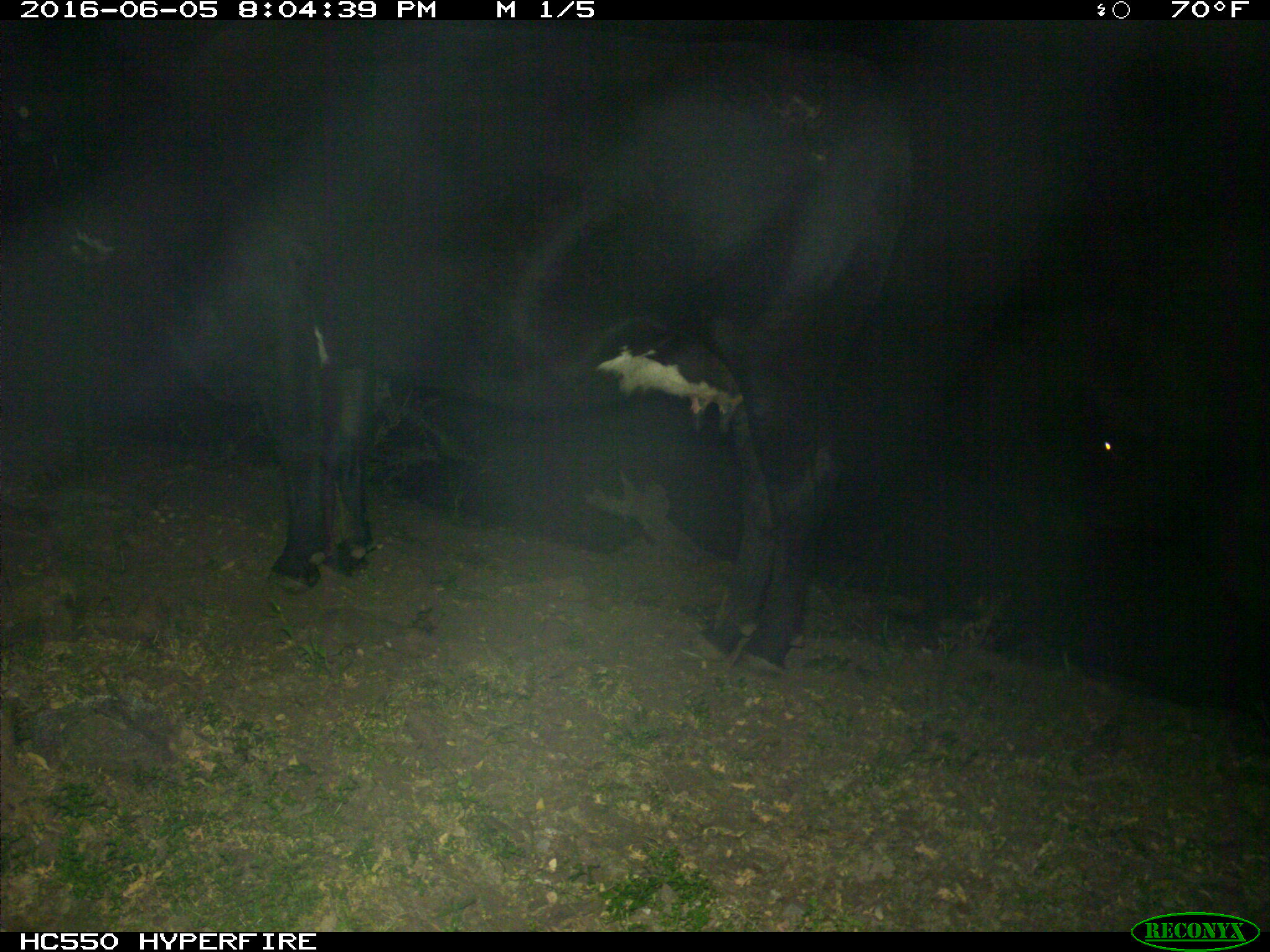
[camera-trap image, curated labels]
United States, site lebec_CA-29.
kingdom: Animalia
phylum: Chordata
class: Mammalia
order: Artiodactyla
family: Bovidae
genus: Bos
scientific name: Bos taurus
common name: domestic cow